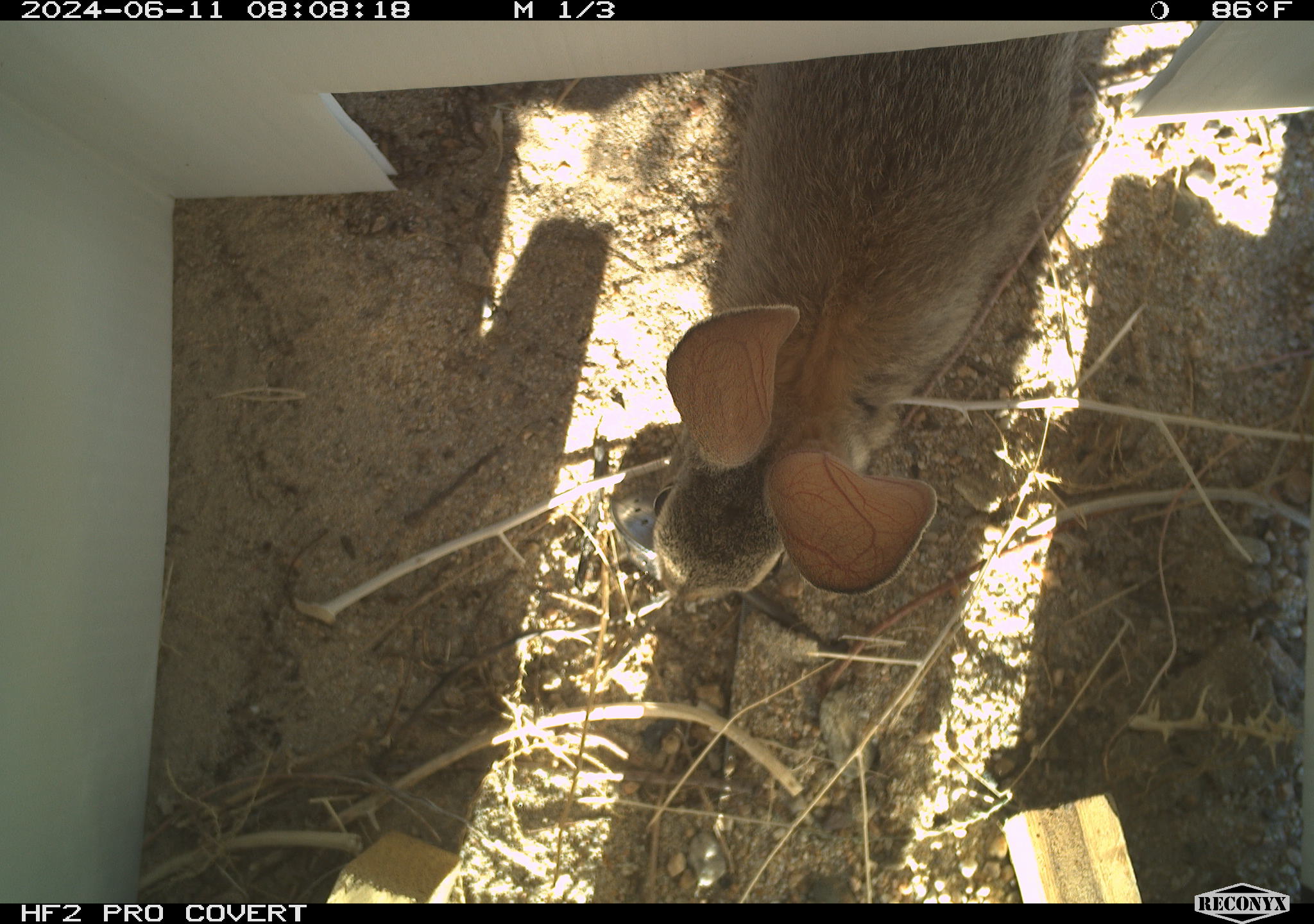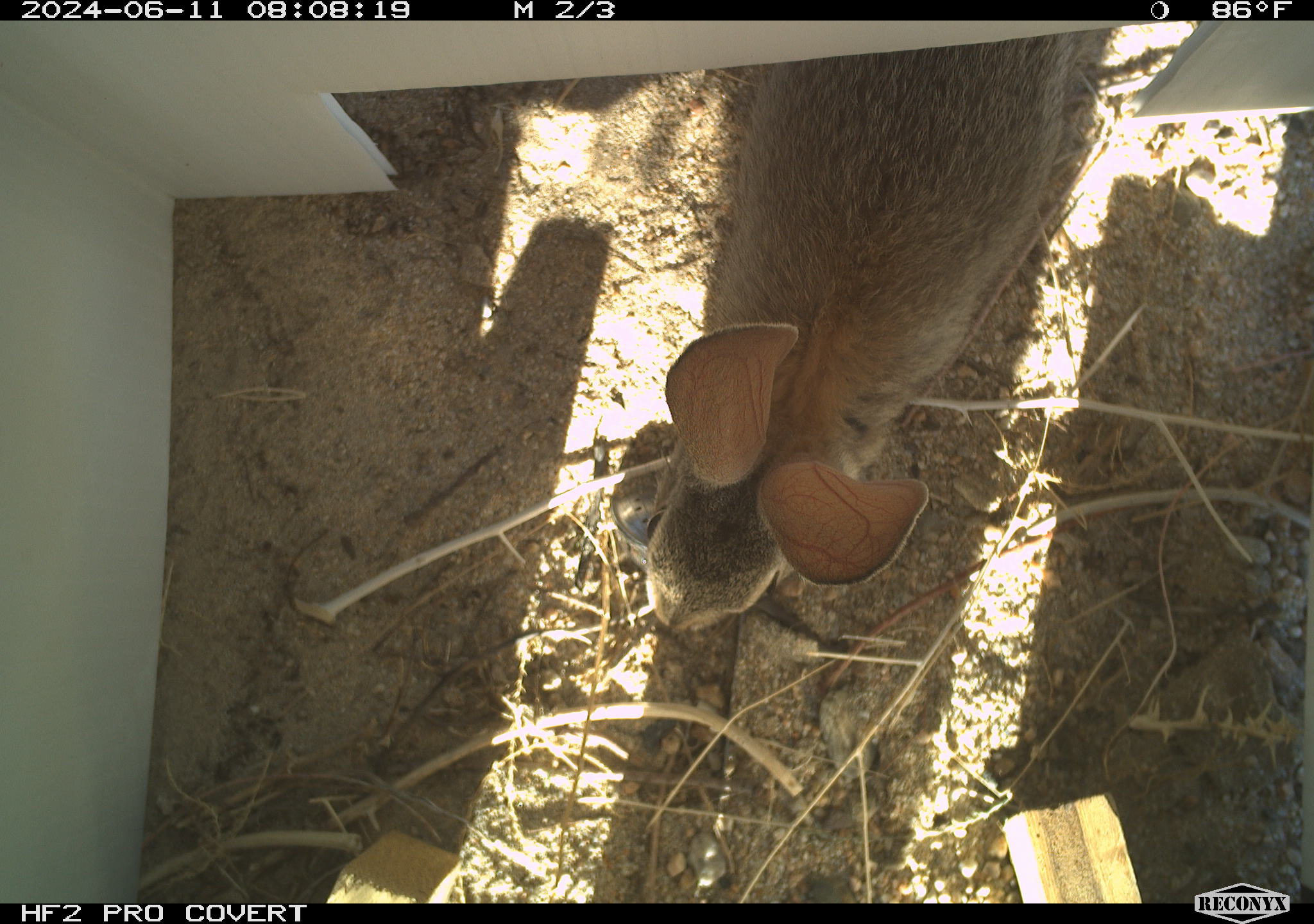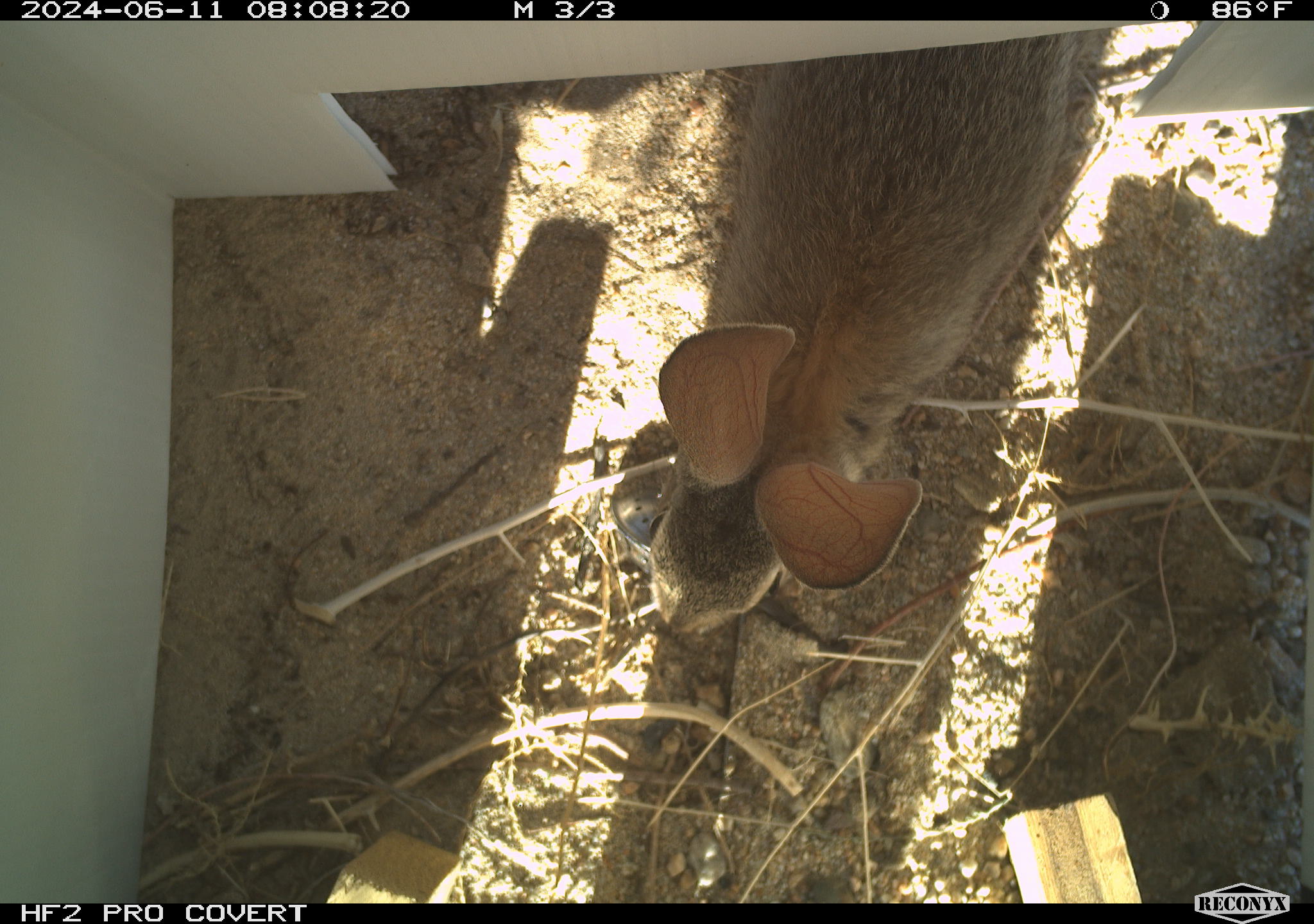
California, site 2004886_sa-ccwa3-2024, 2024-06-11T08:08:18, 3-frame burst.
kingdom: Animalia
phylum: Chordata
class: Mammalia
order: Lagomorpha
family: Leporidae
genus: Sylvilagus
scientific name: Sylvilagus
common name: cottontail rabbits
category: sylvilagus species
Sylvilagus species (cottontail rabbits) (Sylvilagus).